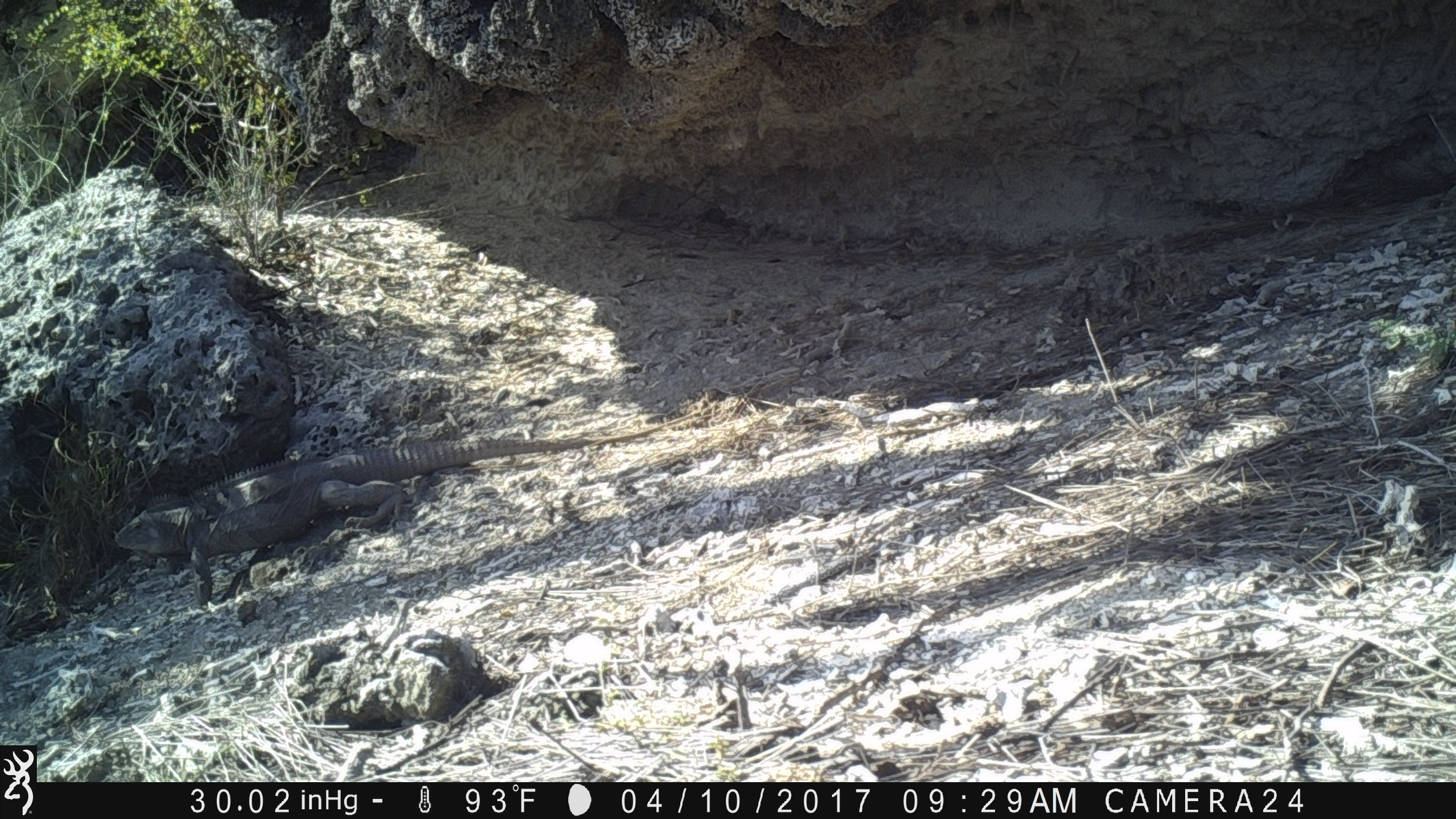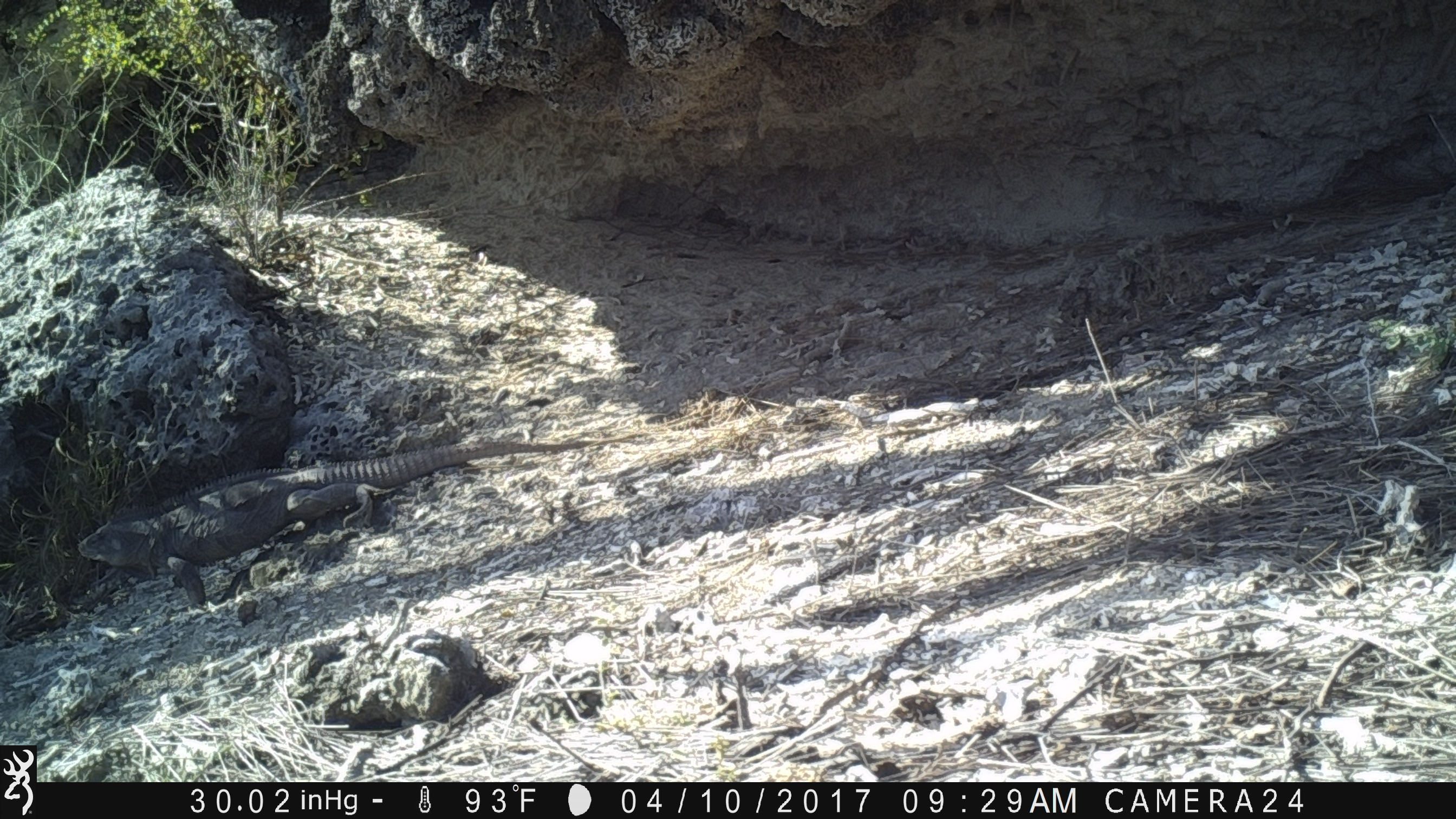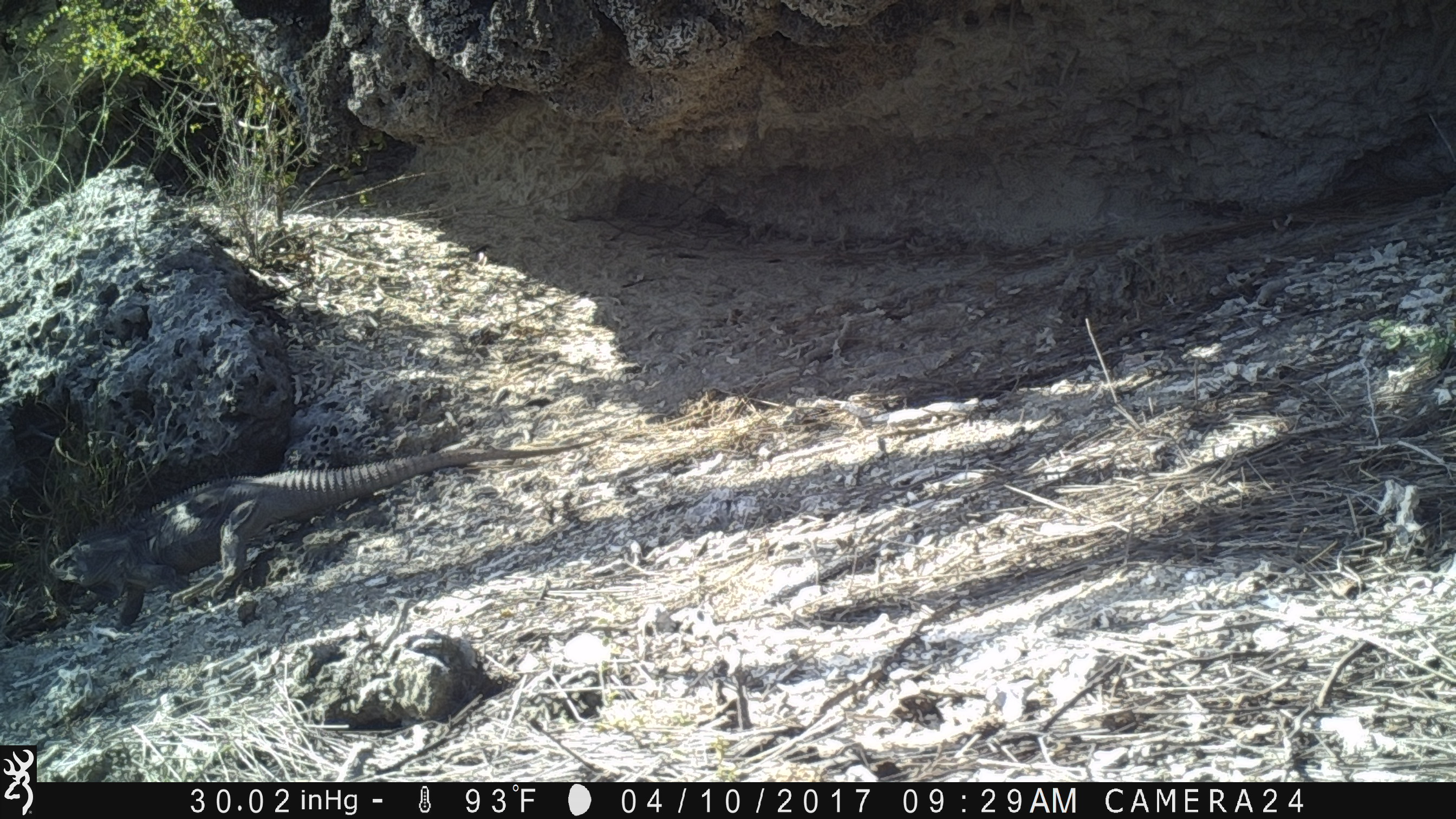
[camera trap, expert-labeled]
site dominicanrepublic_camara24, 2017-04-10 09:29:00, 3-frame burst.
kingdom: Animalia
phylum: Chordata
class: Reptilia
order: Squamata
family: Iguanidae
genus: Iguana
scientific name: Iguana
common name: typical iguanas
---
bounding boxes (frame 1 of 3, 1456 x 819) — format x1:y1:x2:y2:
iguana: 114:402:715:613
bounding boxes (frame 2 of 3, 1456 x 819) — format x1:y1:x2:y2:
iguana: 76:425:646:620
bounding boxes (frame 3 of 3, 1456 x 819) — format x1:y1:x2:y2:
iguana: 42:441:593:627